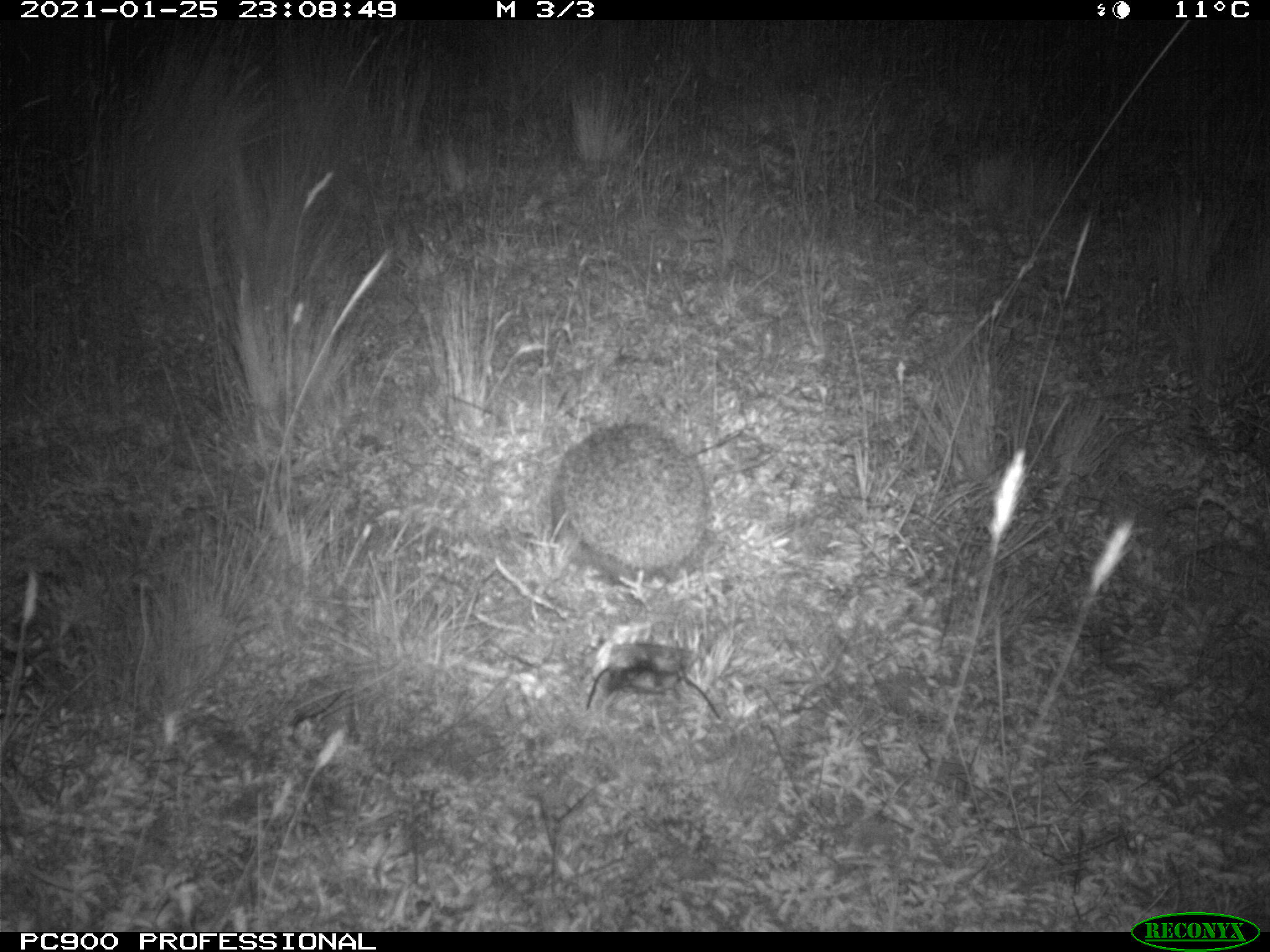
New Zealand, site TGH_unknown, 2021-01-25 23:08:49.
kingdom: Animalia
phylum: Chordata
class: Mammalia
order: Eulipotyphla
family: Erinaceidae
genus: Erinaceus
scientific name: Erinaceus europaeus europaeus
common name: european hedgehog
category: hedgehog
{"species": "hedgehog (european hedgehog) (Erinaceus europaeus europaeus)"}